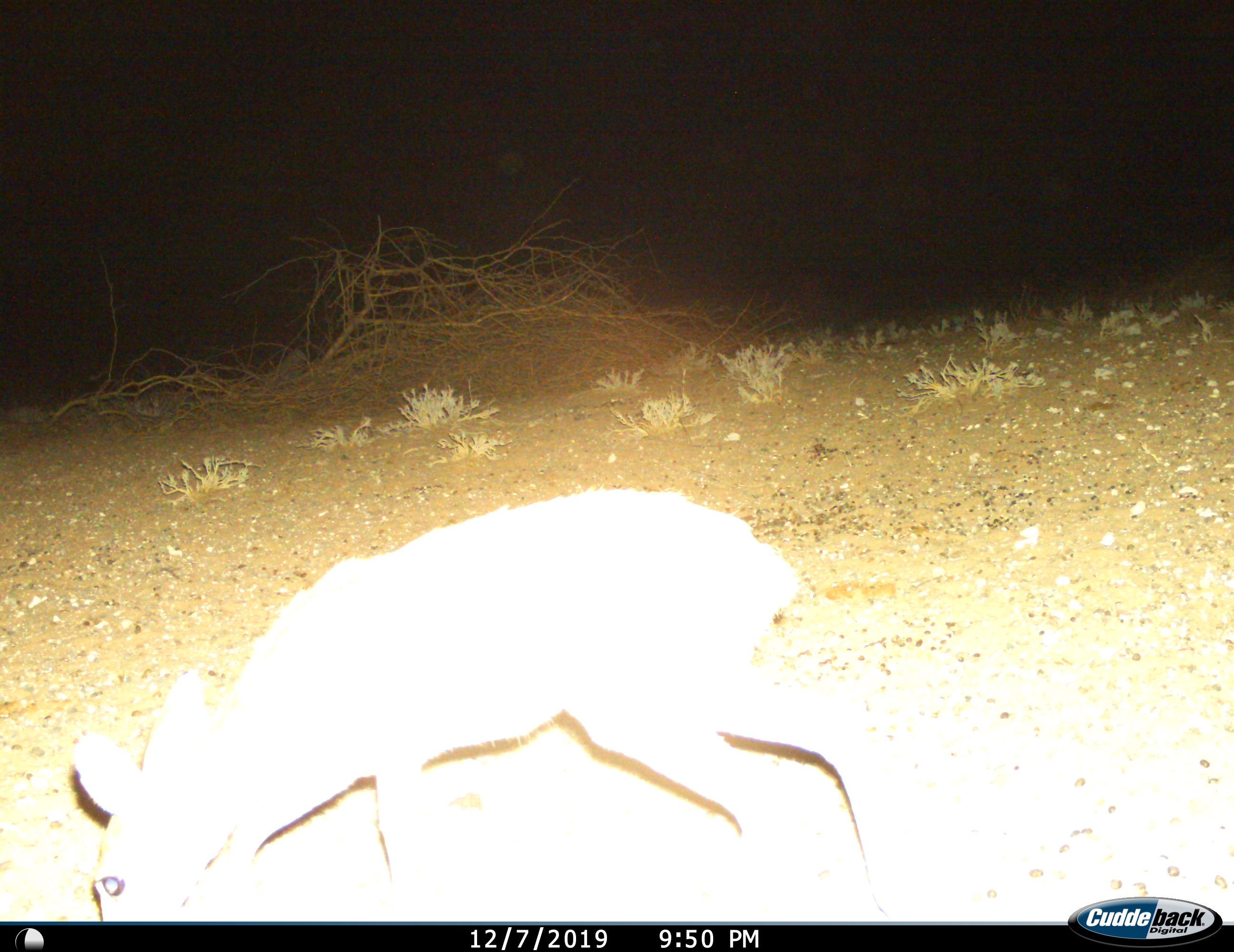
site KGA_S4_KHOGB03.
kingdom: Animalia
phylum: Chordata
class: Mammalia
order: Artiodactyla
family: Bovidae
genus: Raphicerus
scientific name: Raphicerus campestris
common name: steenbok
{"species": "steenbok (Raphicerus campestris)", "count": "1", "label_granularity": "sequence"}